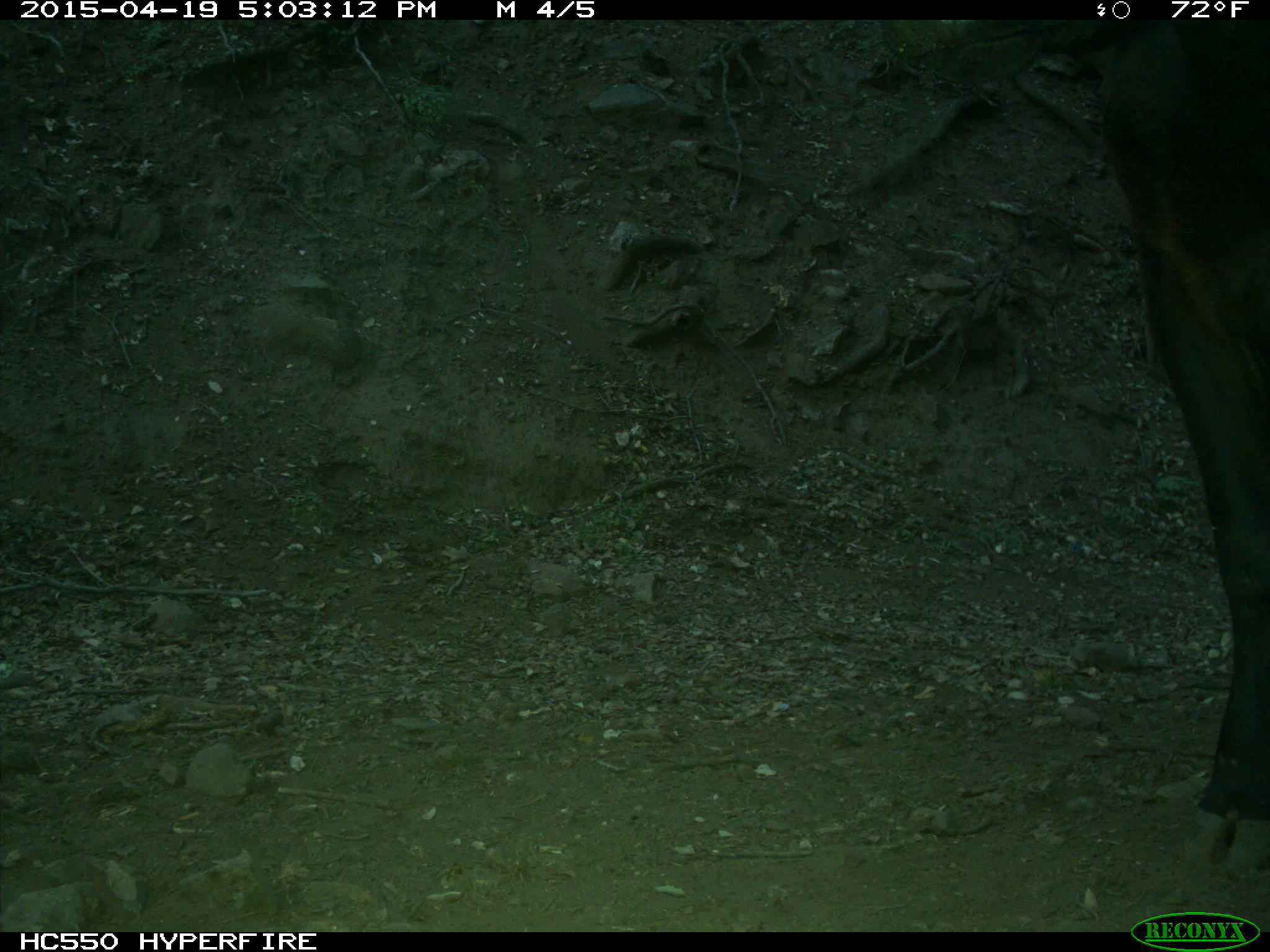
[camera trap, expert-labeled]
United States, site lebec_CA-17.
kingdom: Animalia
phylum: Chordata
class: Mammalia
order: Artiodactyla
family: Bovidae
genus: Bos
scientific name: Bos taurus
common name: domestic cow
Bos taurus (domestic cow).